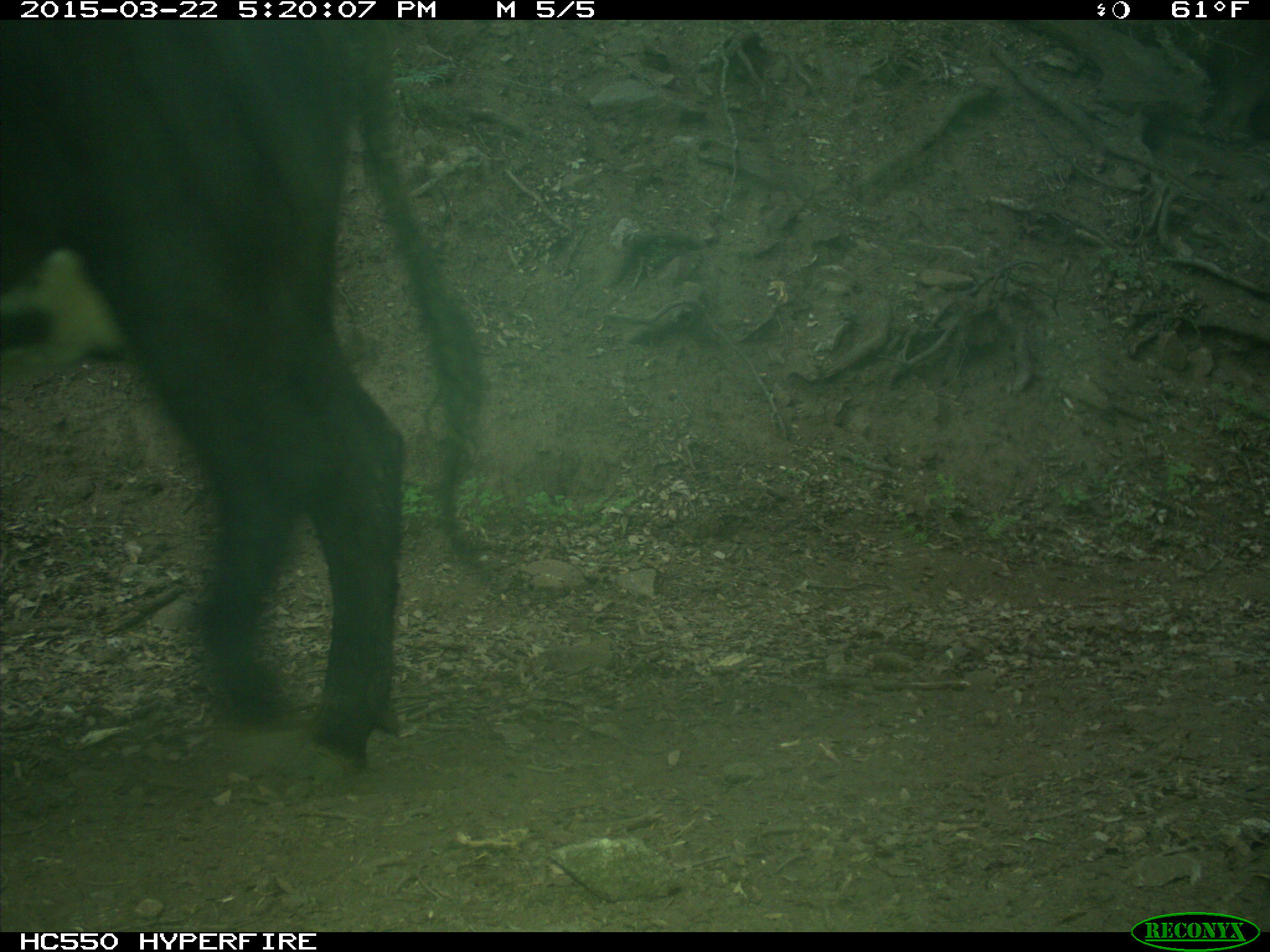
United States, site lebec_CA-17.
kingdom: Animalia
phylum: Chordata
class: Mammalia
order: Artiodactyla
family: Bovidae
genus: Bos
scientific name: Bos taurus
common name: domestic cow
Bos taurus (domestic cow).